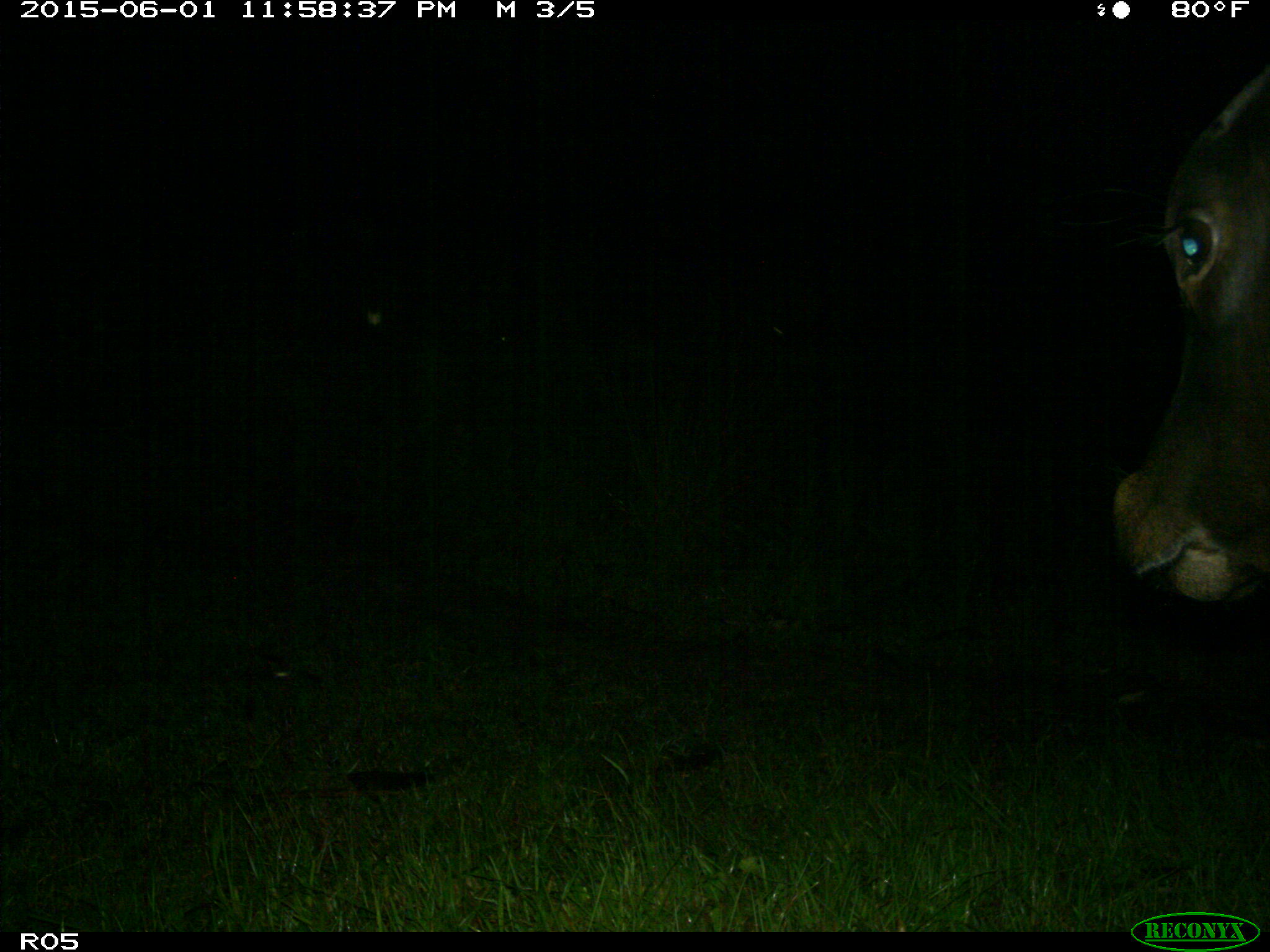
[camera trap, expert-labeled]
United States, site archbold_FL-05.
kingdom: Animalia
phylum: Chordata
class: Mammalia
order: Artiodactyla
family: Bovidae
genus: Bos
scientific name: Bos taurus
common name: domestic cow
Bos taurus (domestic cow).